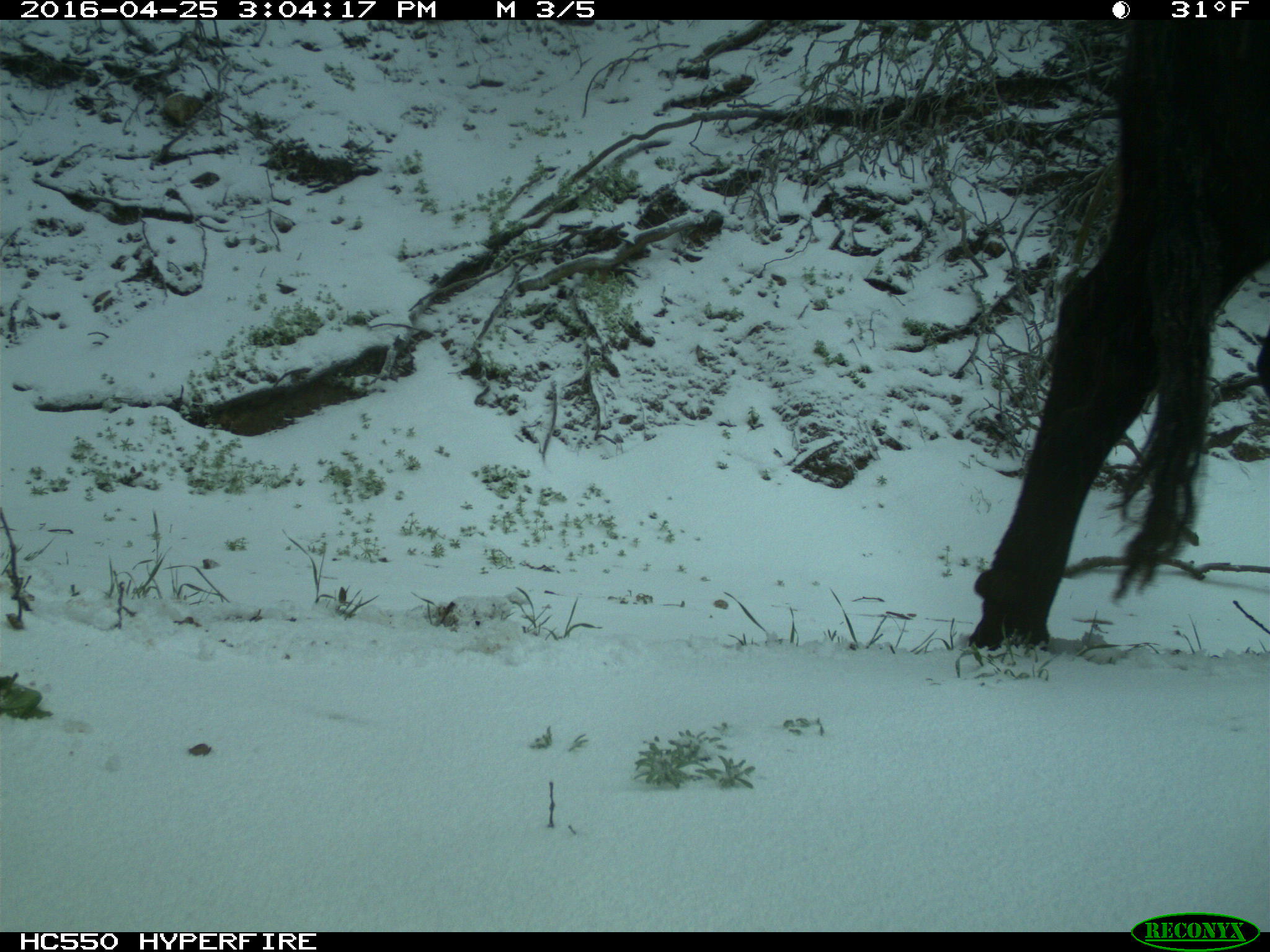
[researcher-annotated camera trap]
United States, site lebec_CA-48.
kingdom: Animalia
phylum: Chordata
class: Mammalia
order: Artiodactyla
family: Bovidae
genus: Bos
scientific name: Bos taurus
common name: domestic cow